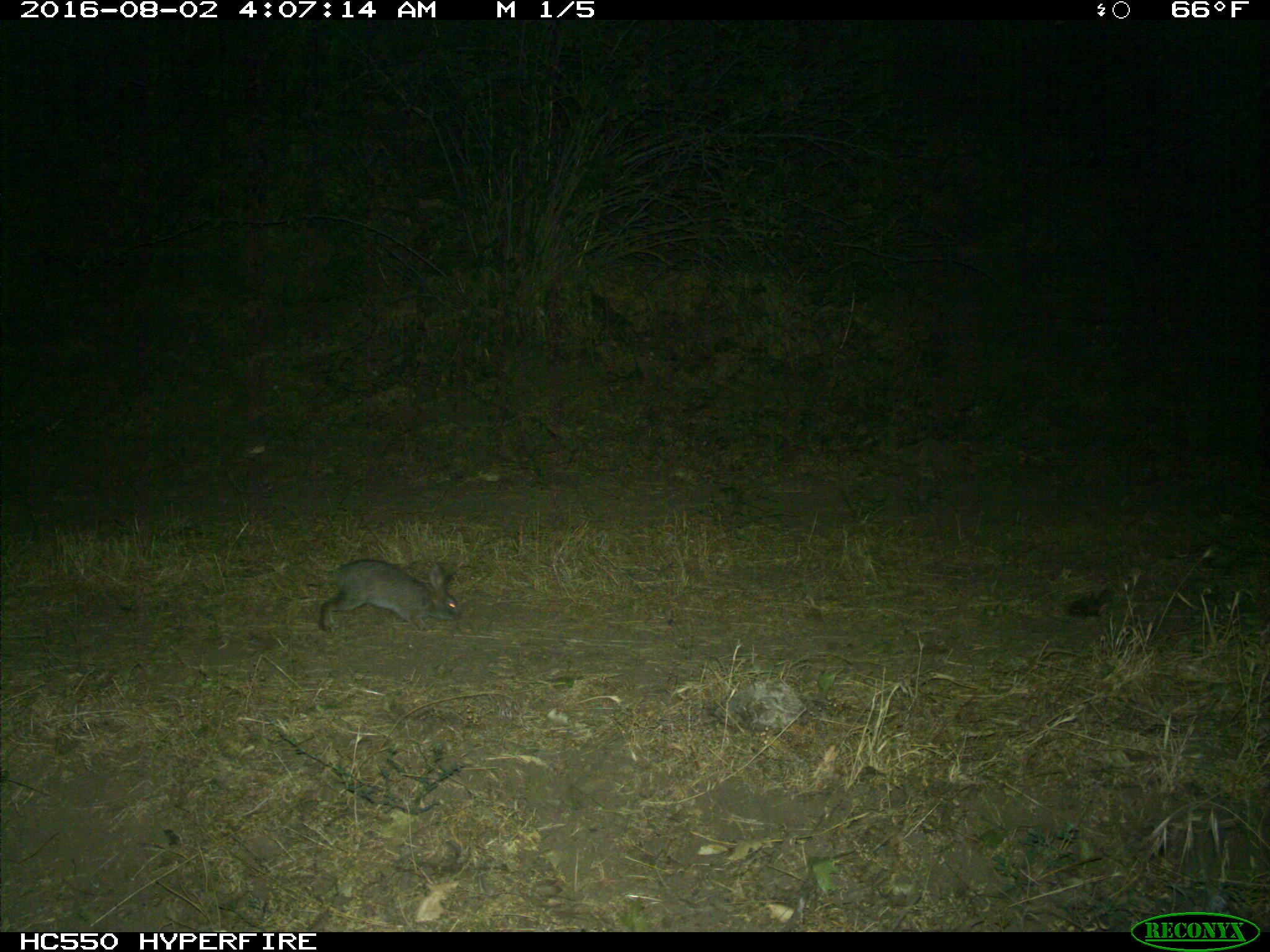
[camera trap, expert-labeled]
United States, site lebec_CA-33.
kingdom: Animalia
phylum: Chordata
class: Mammalia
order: Lagomorpha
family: Leporidae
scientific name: Leporidae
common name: rabbits and hares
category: unidentified rabbit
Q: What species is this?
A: Unidentified rabbit (rabbits and hares) (Leporidae).